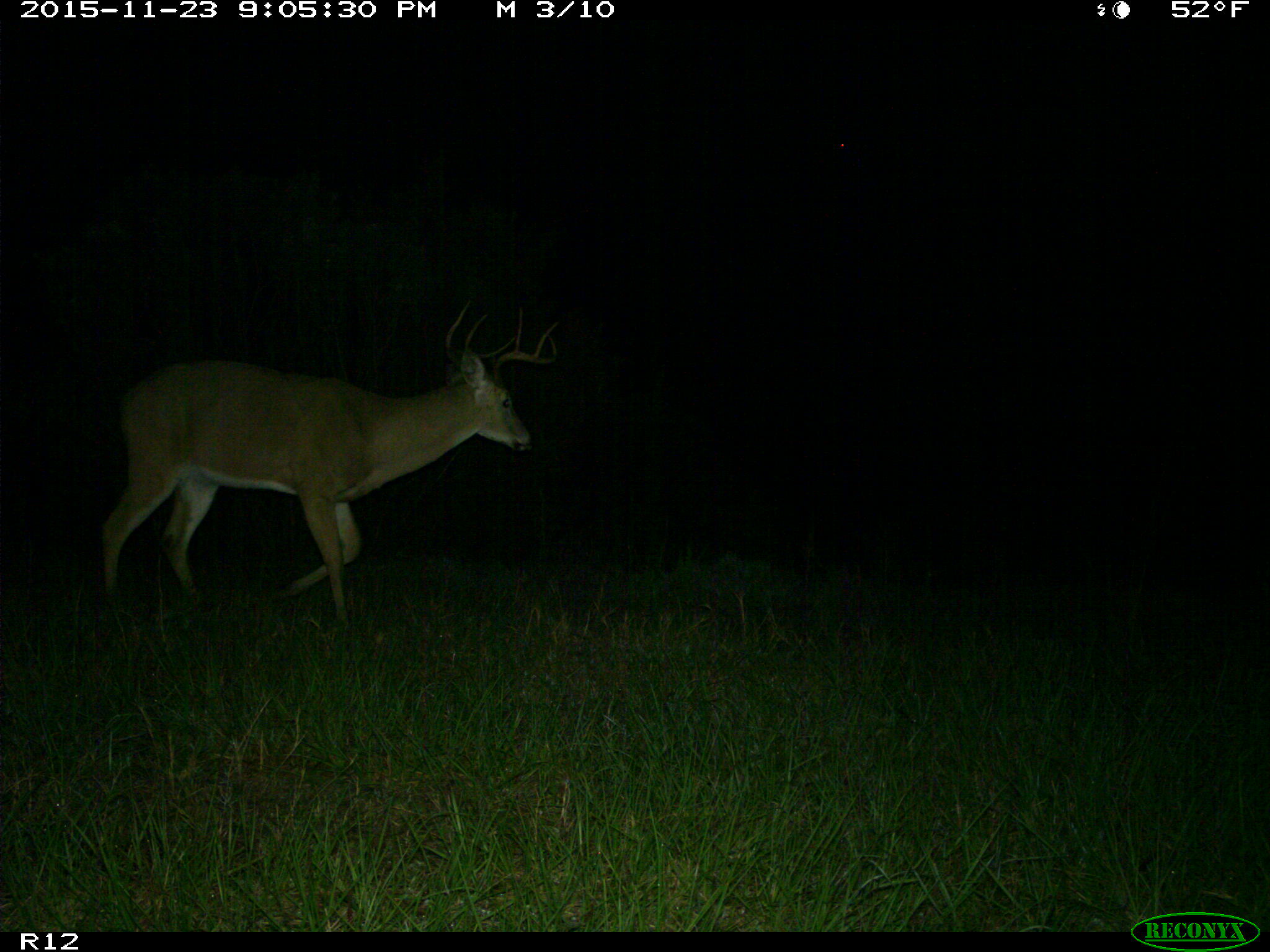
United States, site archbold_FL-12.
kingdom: Animalia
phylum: Chordata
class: Mammalia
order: Artiodactyla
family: Cervidae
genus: Odocoileus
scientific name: Odocoileus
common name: deer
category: unidentified deer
Unidentified deer (deer) (Odocoileus).